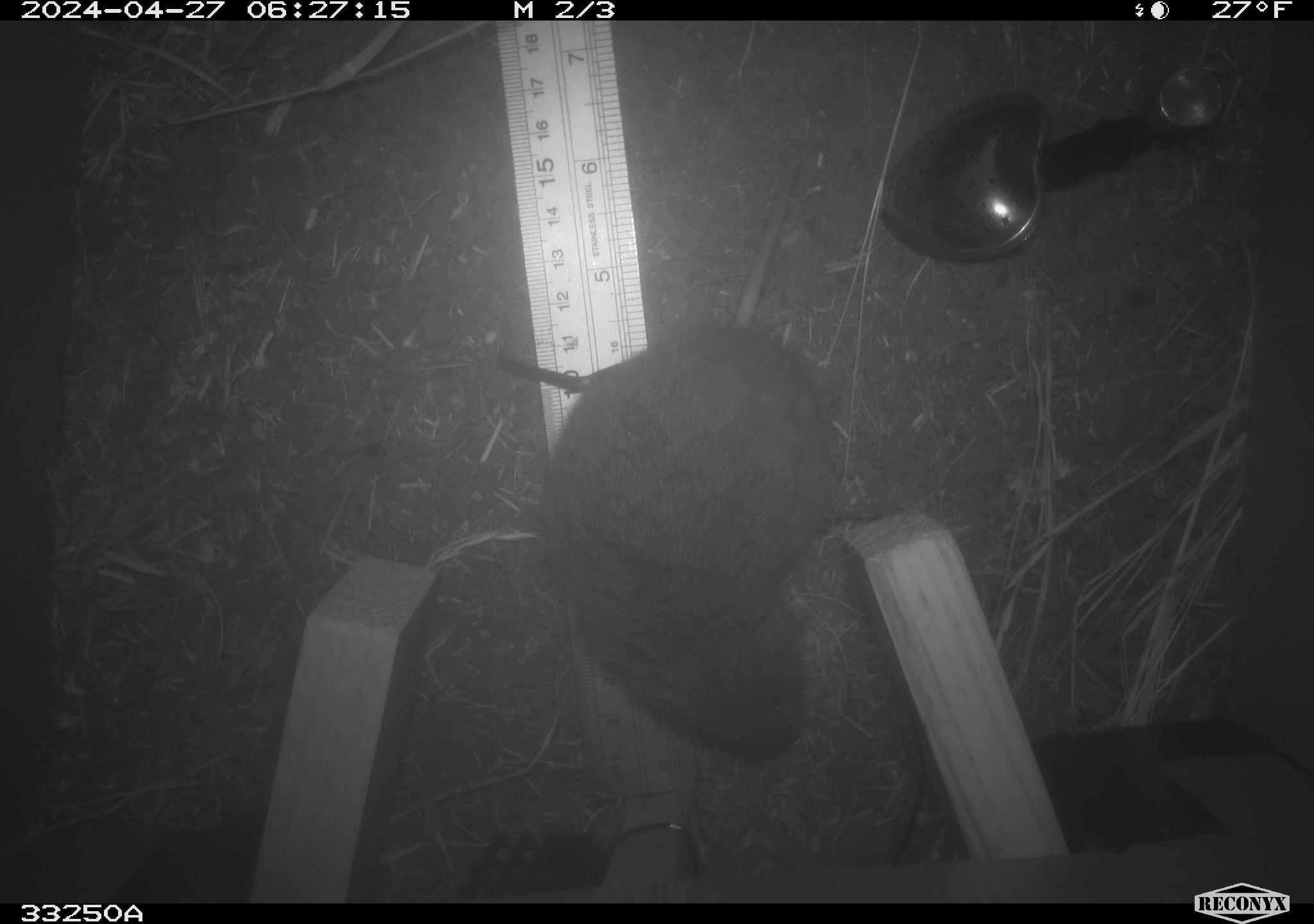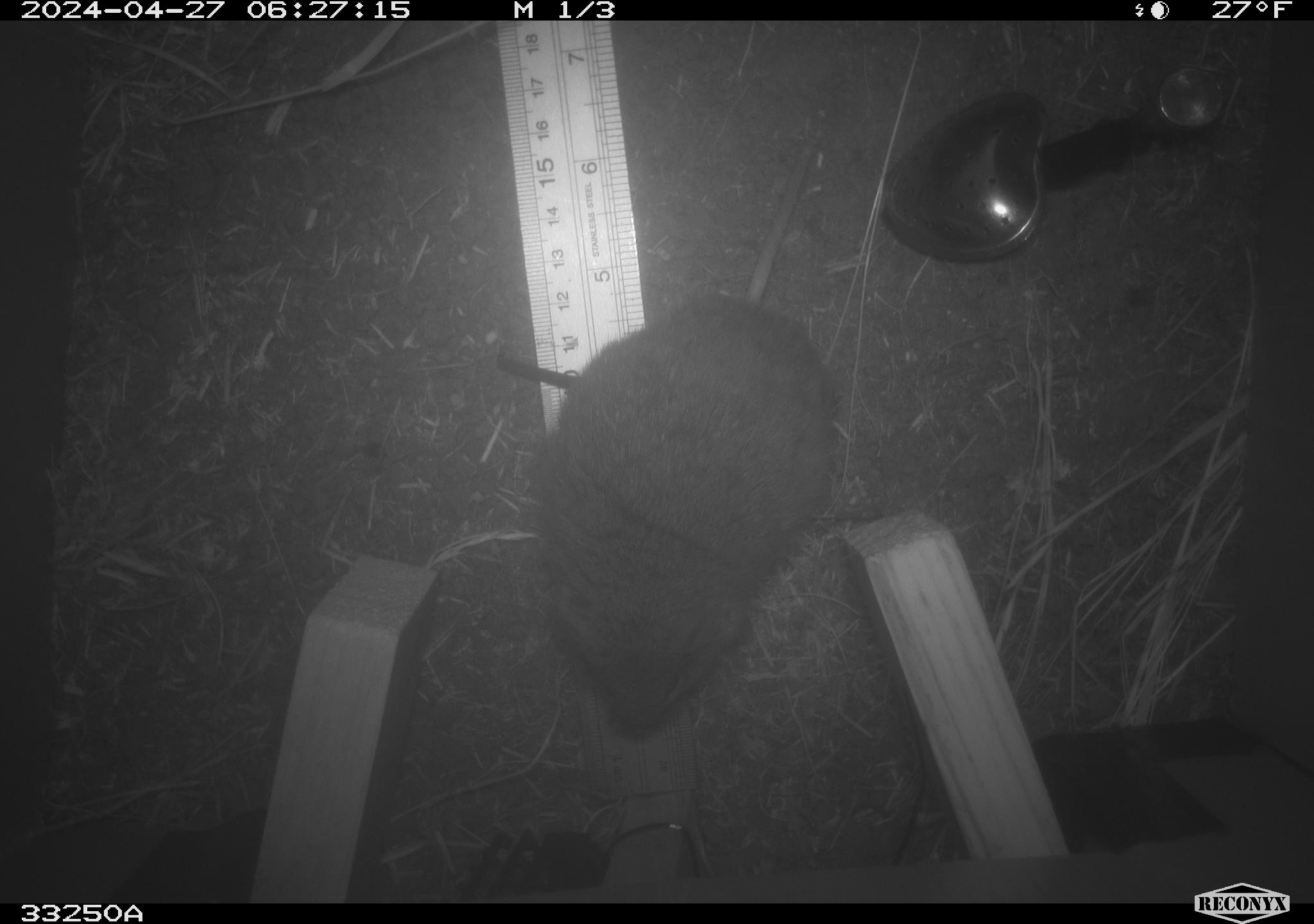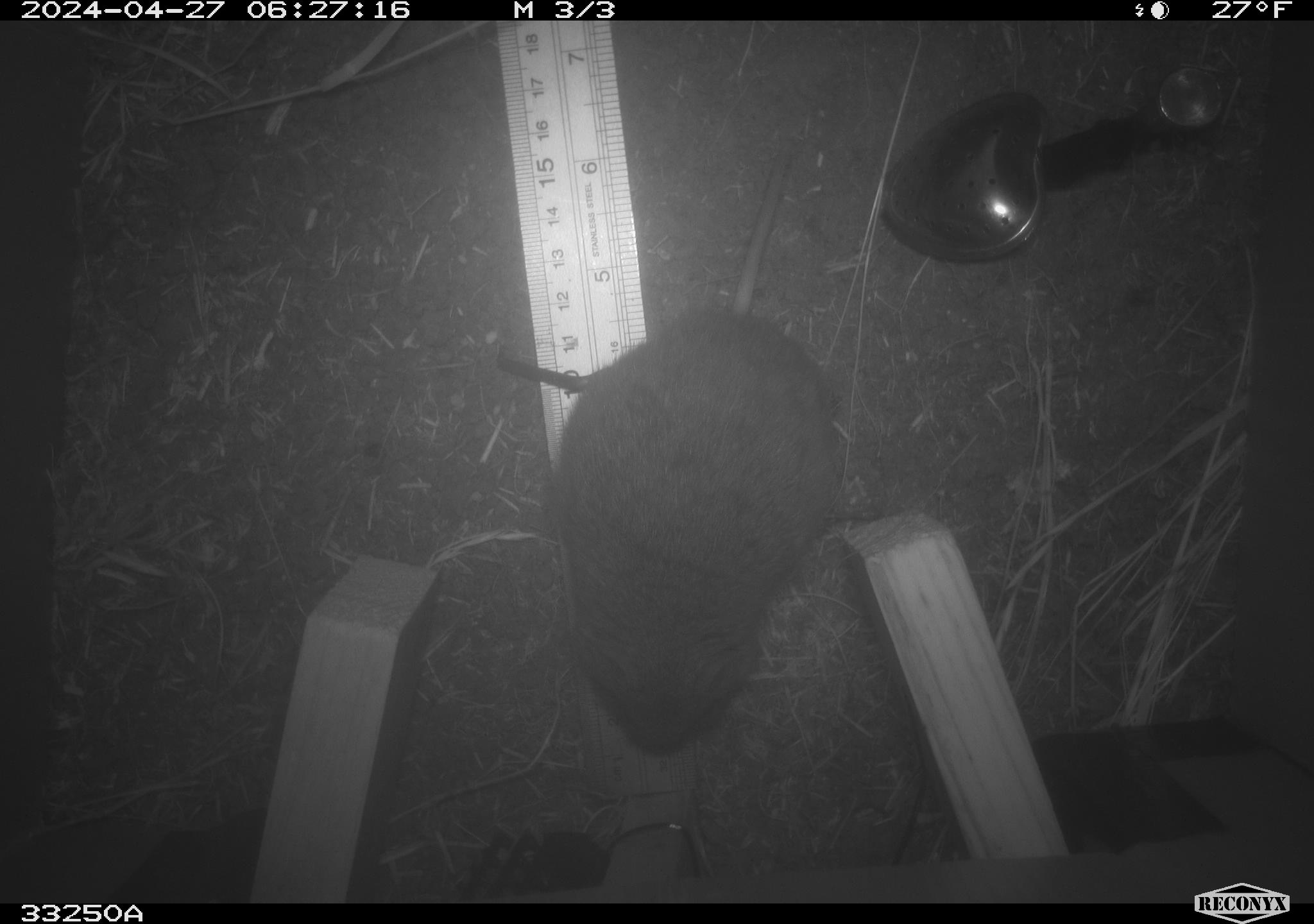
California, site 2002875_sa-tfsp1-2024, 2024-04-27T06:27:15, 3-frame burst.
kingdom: Animalia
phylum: Chordata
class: Mammalia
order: Rodentia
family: Cricetidae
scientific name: Arvicolinae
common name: voles, lemmings, and muskrats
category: arvicolinae subfamily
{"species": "arvicolinae subfamily (voles, lemmings, and muskrats) (Arvicolinae)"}